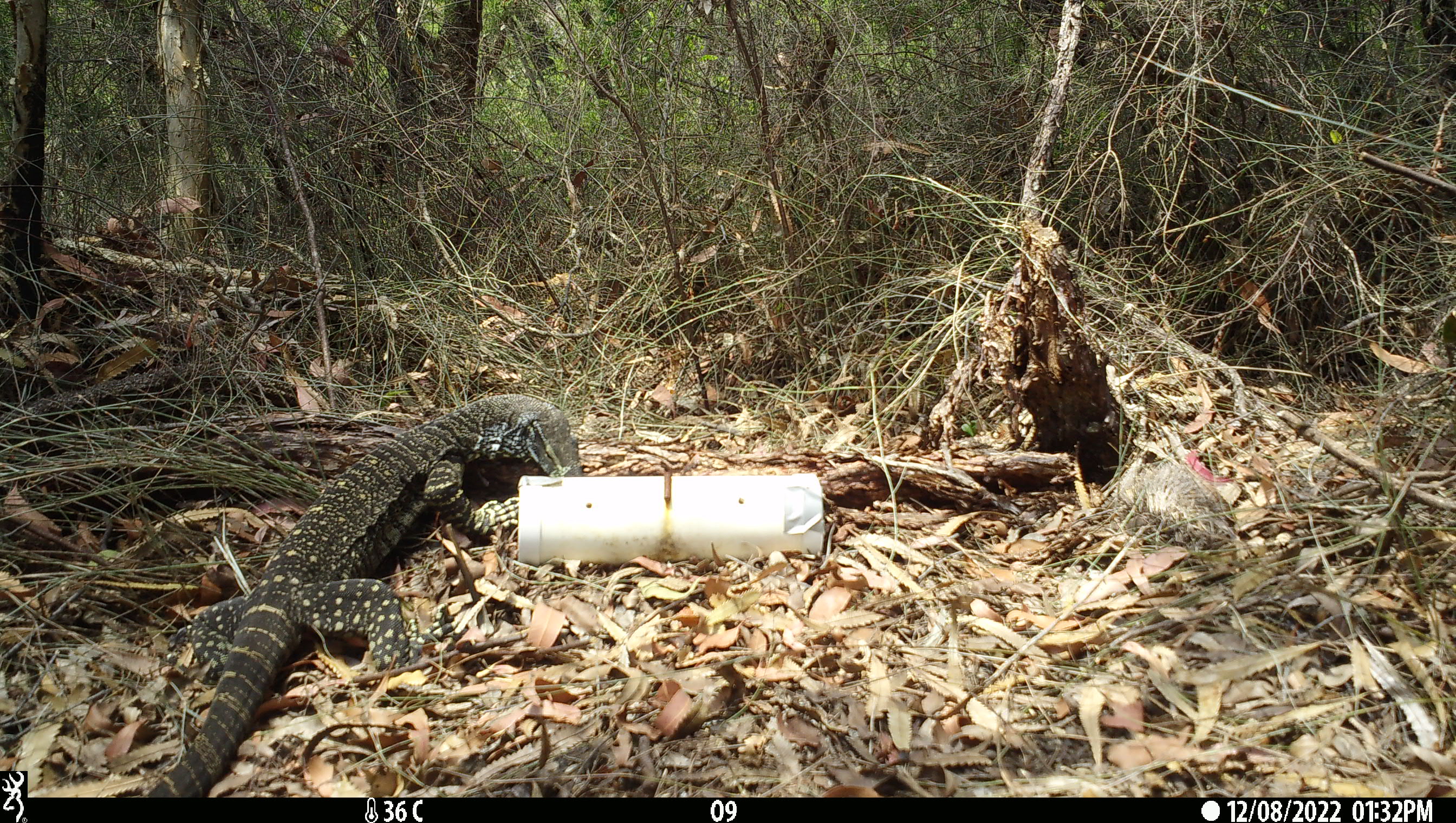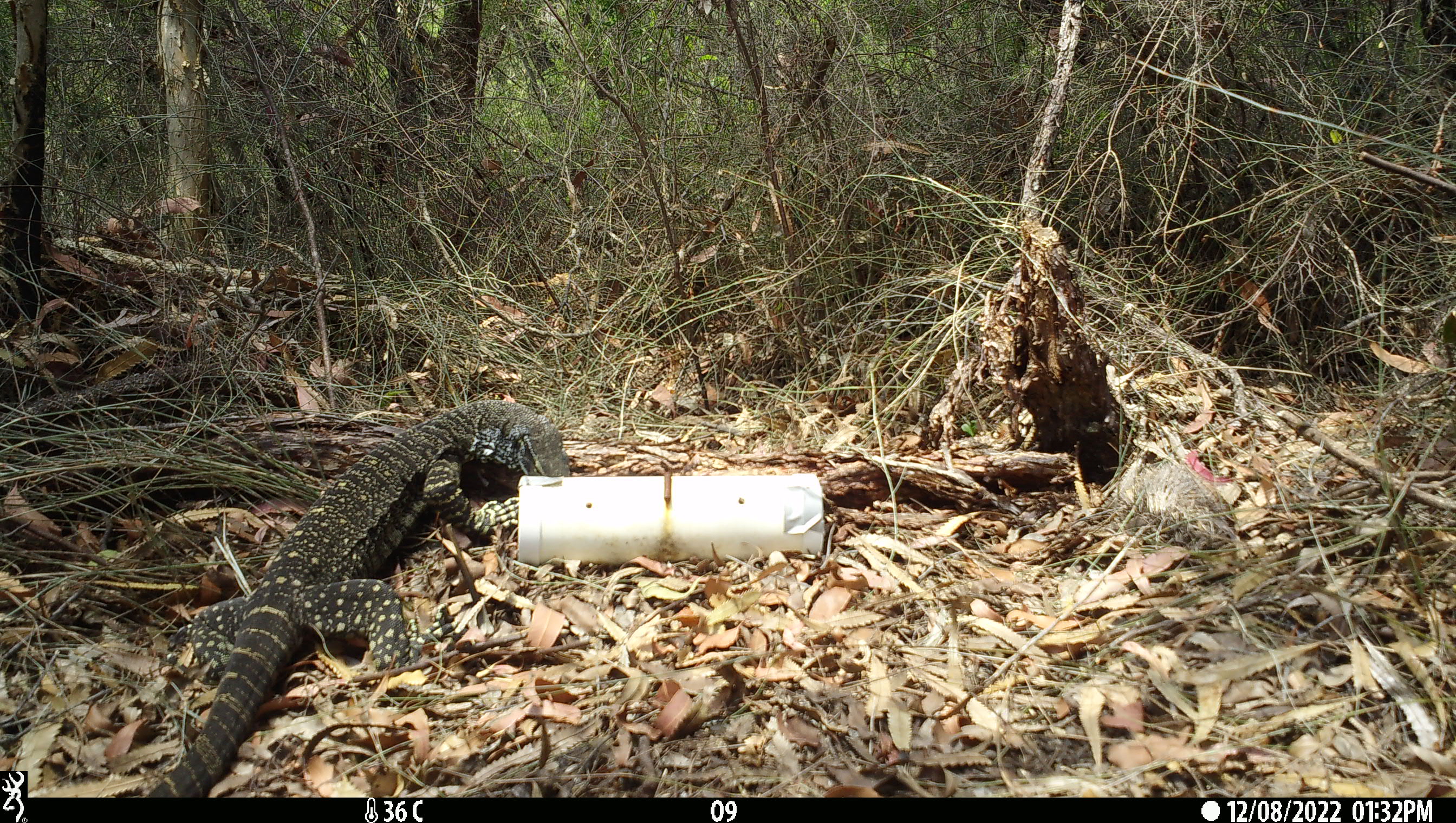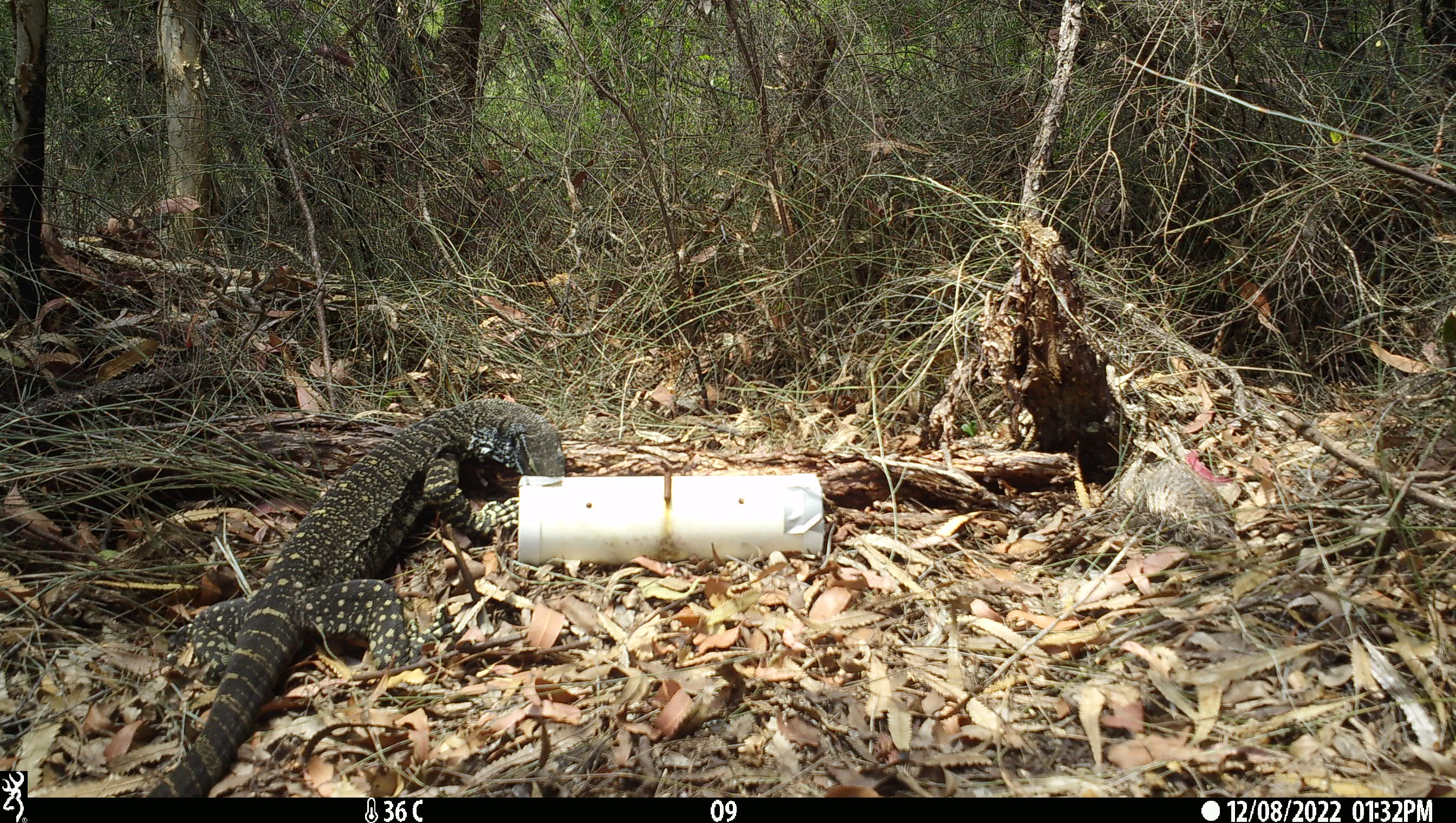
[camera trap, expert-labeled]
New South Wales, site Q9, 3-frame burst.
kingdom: Animalia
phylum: Chordata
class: Reptilia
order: Squamata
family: Varanidae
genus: Varanus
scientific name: Varanus varius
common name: lace monitor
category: goanna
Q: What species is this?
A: Goanna (lace monitor) (Varanus varius).